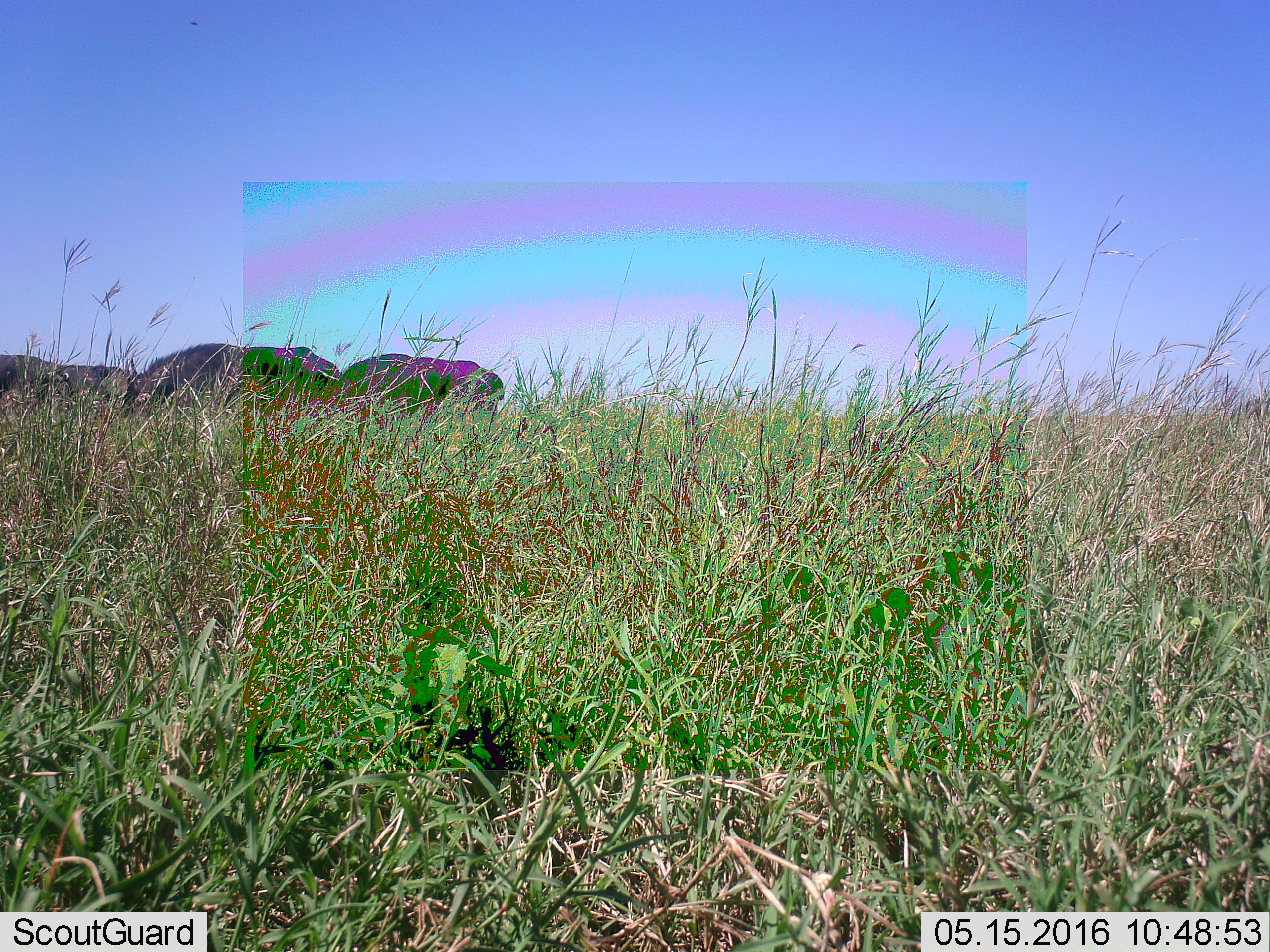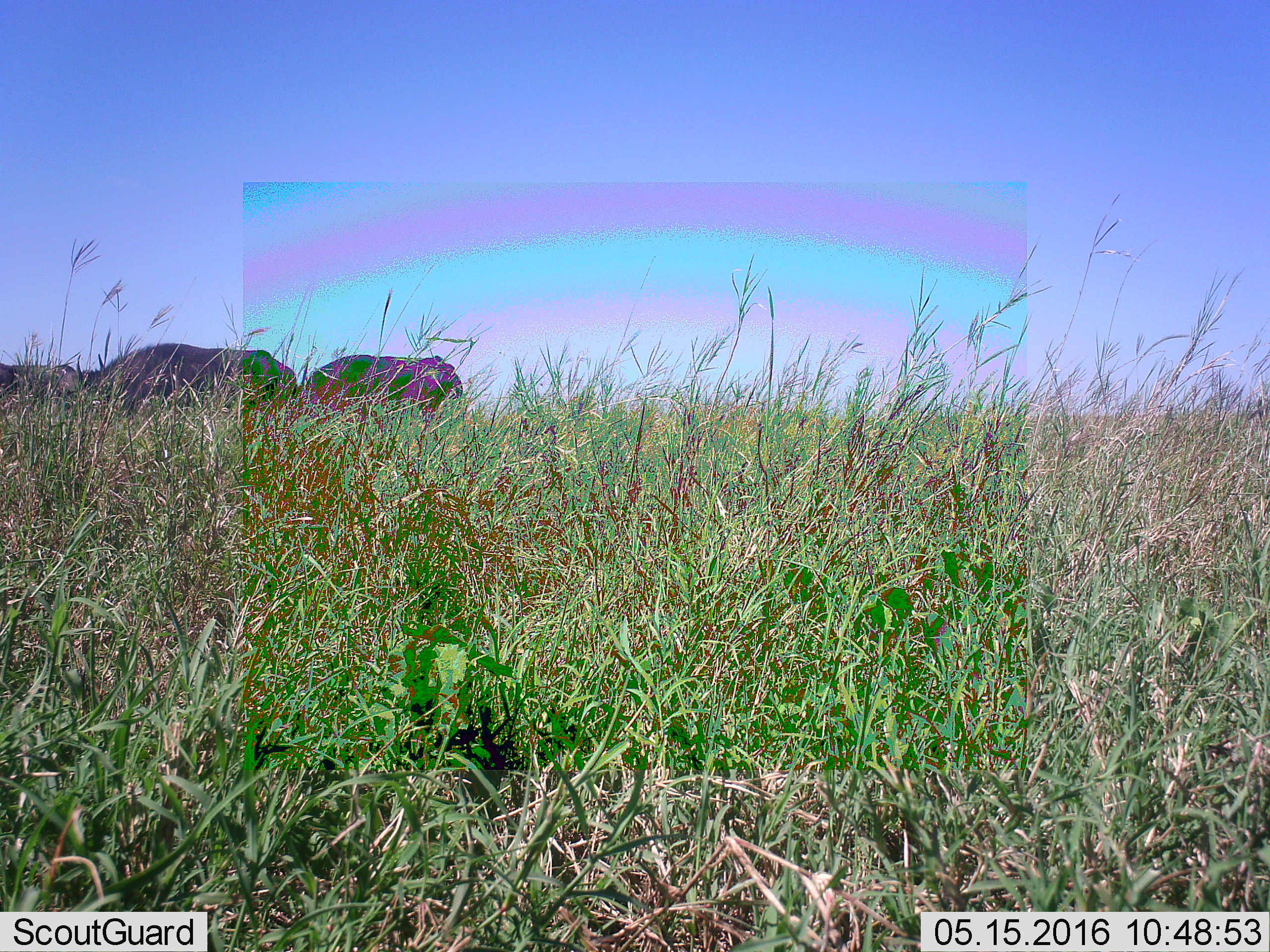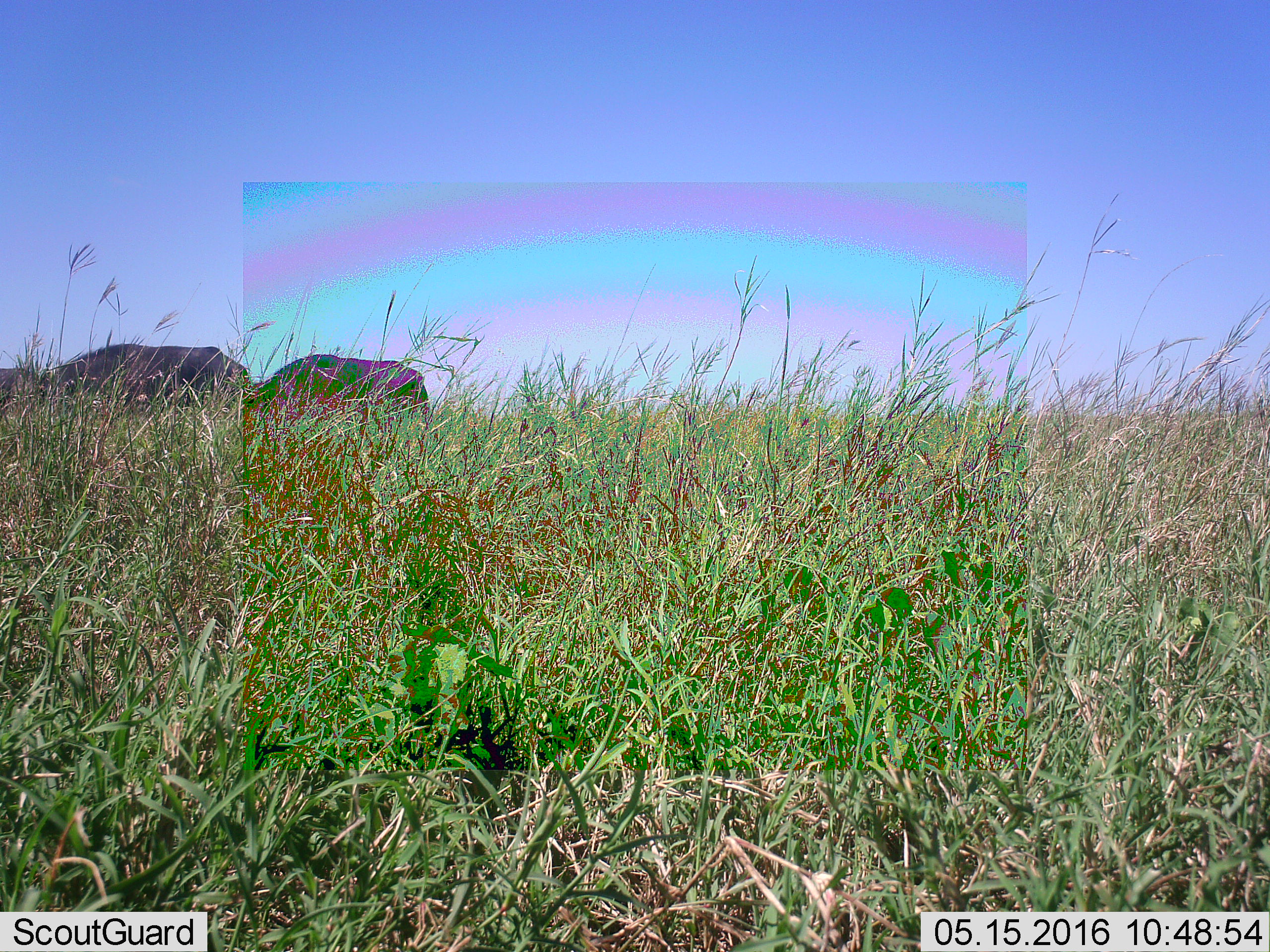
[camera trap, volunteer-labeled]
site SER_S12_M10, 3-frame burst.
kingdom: Animalia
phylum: Chordata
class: Mammalia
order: Artiodactyla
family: Bovidae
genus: Syncerus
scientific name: Syncerus caffer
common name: african buffalo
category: buffalo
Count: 4.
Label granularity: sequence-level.